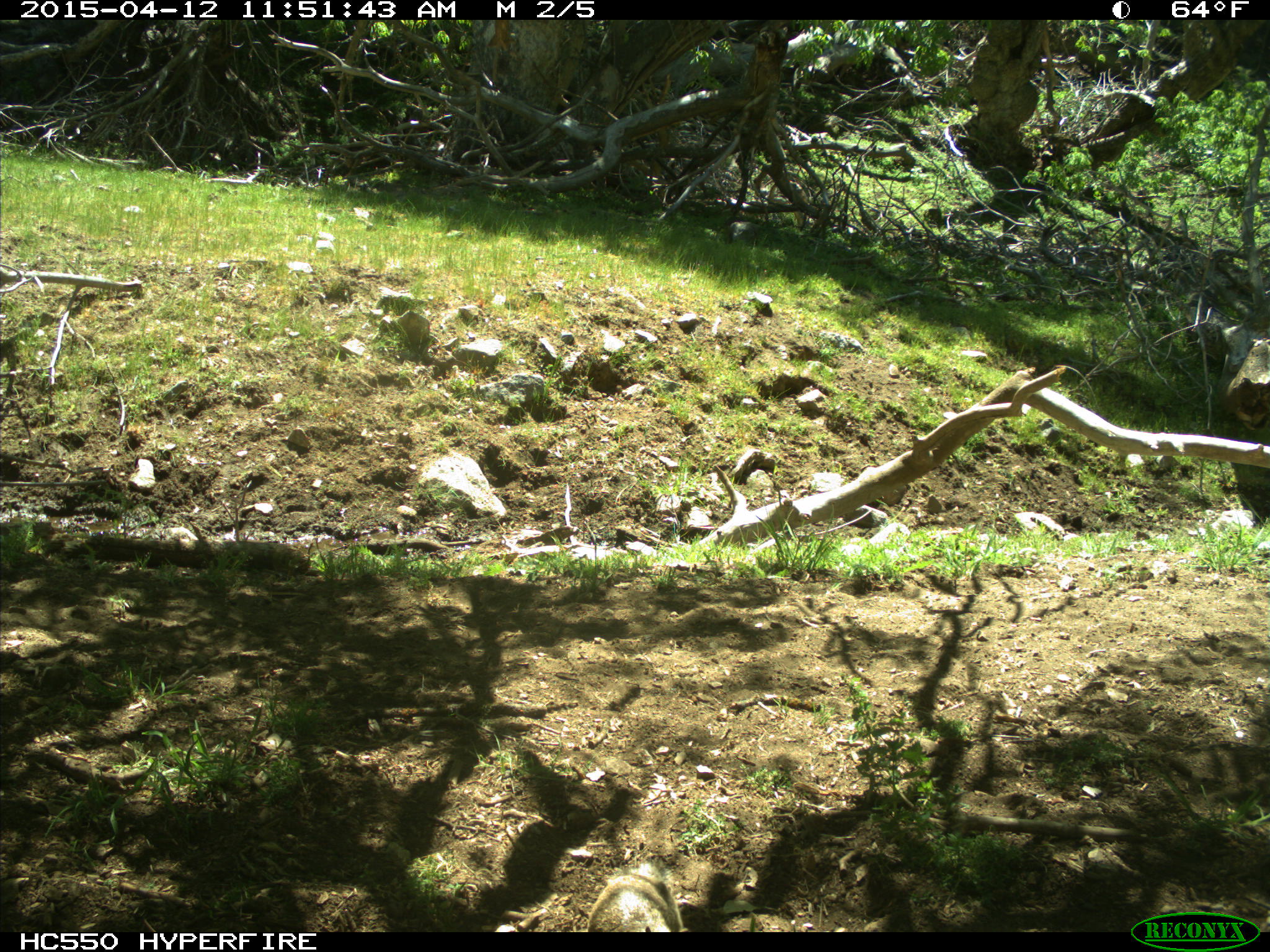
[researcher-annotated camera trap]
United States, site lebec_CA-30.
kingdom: Animalia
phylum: Chordata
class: Mammalia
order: Rodentia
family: Sciuridae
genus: Otospermophilus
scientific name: Otospermophilus beecheyi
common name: california ground squirrel